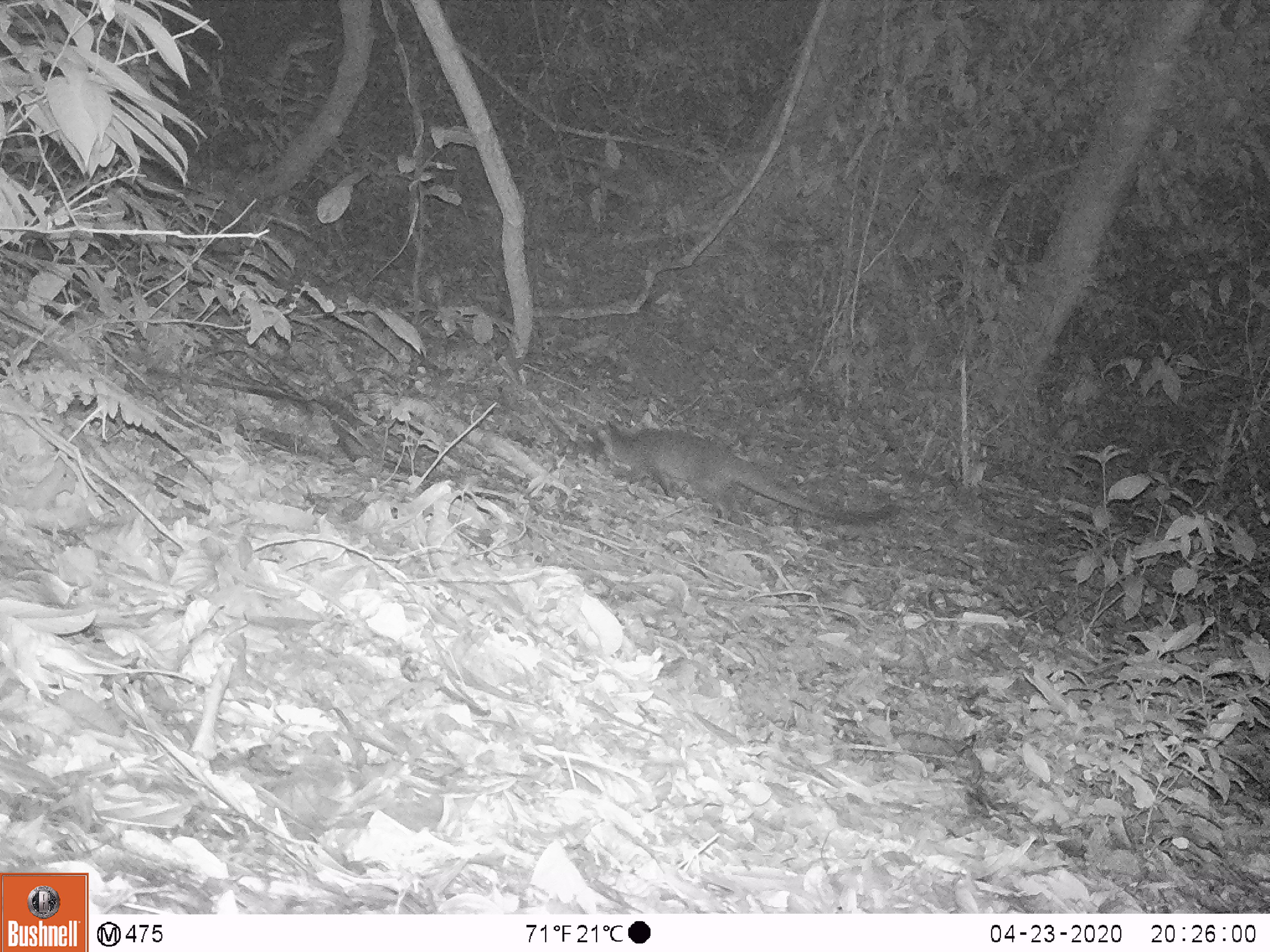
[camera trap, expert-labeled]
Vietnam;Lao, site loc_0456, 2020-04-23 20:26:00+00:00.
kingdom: Animalia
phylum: Chordata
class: Mammalia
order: Carnivora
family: Viverridae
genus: Paguma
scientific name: Paguma larvata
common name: masked palm civet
Masked palm civet (Paguma larvata). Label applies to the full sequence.